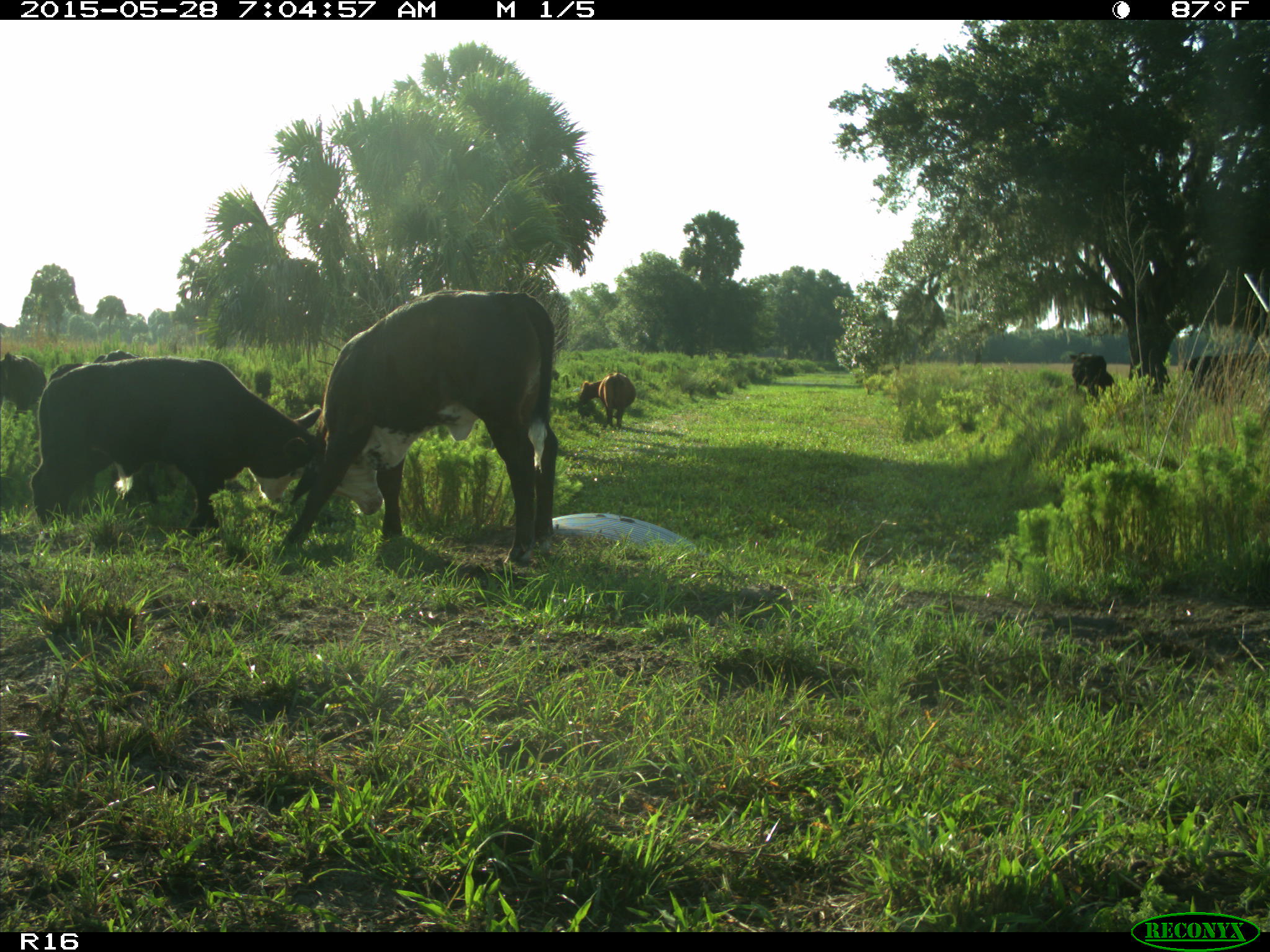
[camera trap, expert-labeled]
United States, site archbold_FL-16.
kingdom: Animalia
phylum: Chordata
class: Mammalia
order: Artiodactyla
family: Bovidae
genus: Bos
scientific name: Bos taurus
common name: domestic cow